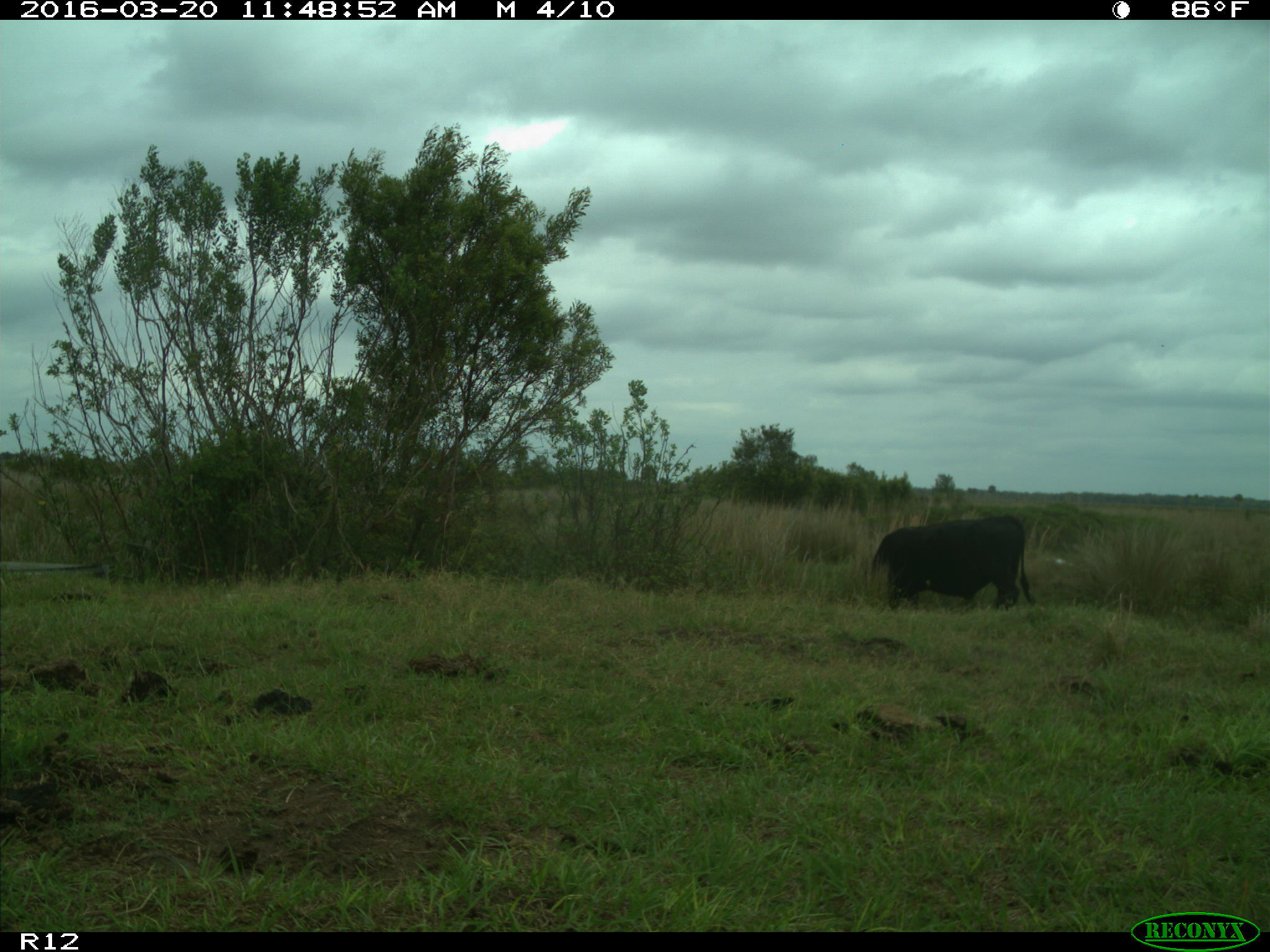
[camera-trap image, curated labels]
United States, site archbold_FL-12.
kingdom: Animalia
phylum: Chordata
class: Mammalia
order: Artiodactyla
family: Bovidae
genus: Bos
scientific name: Bos taurus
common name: domestic cow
Bos taurus (domestic cow).